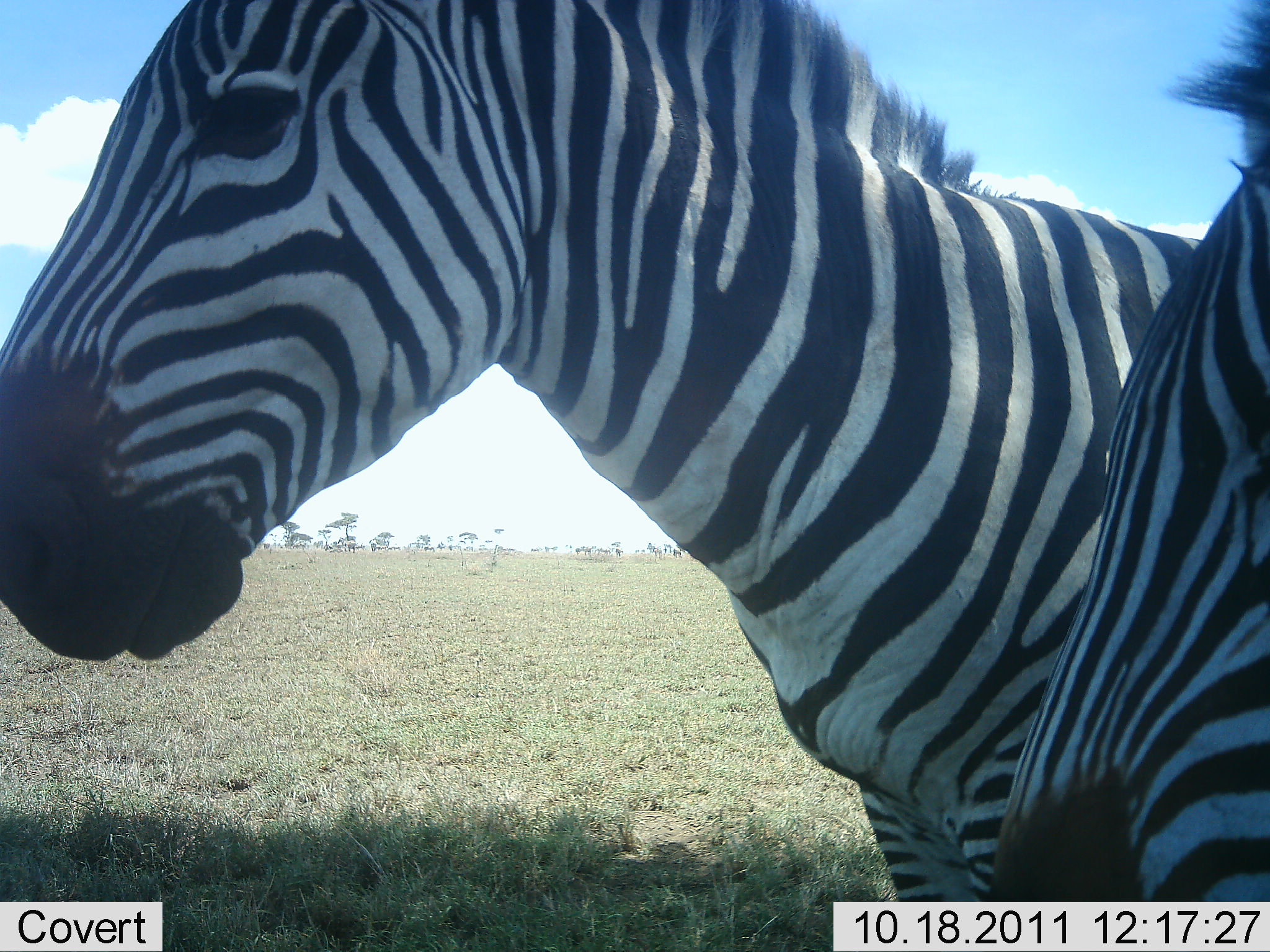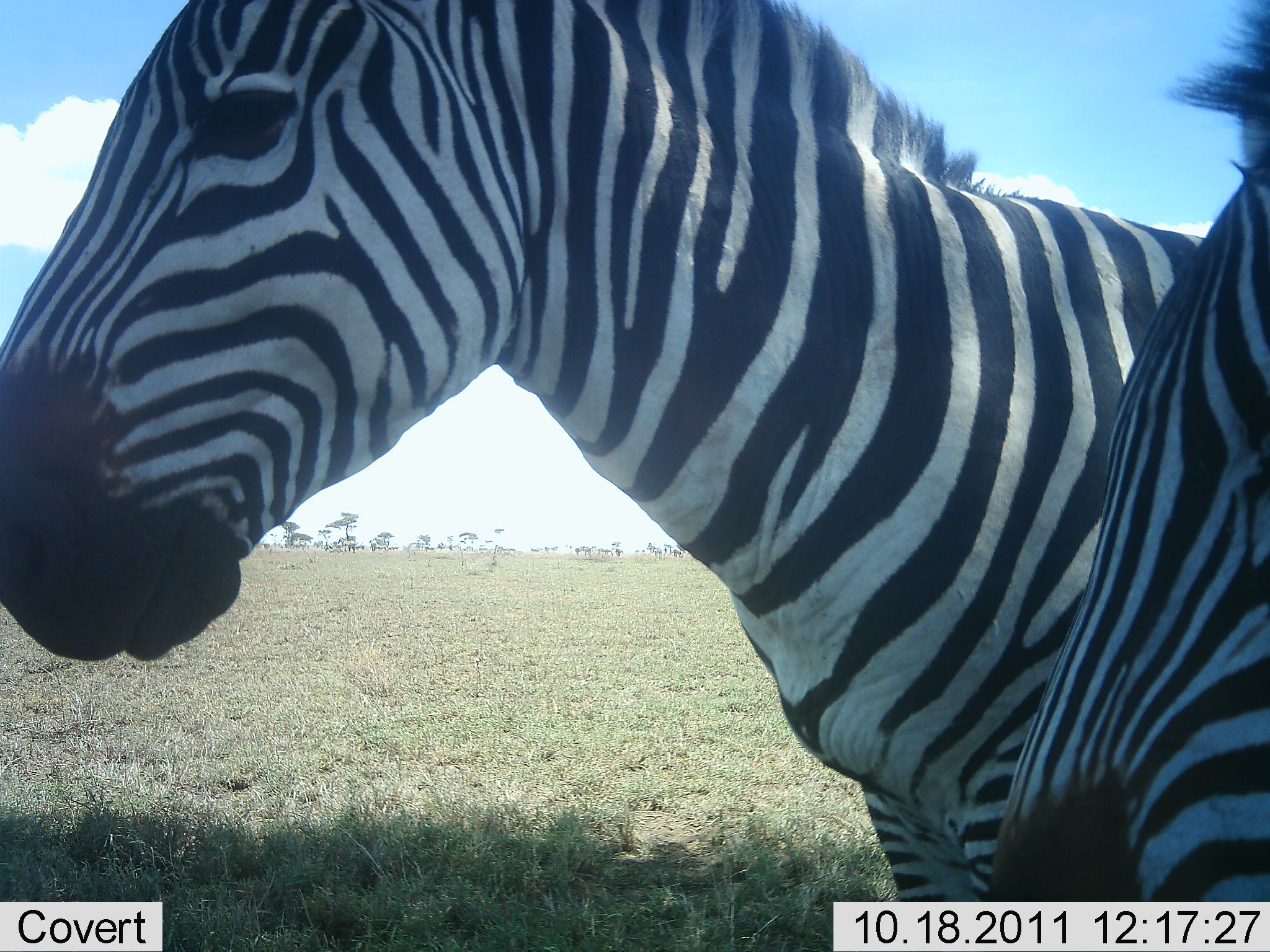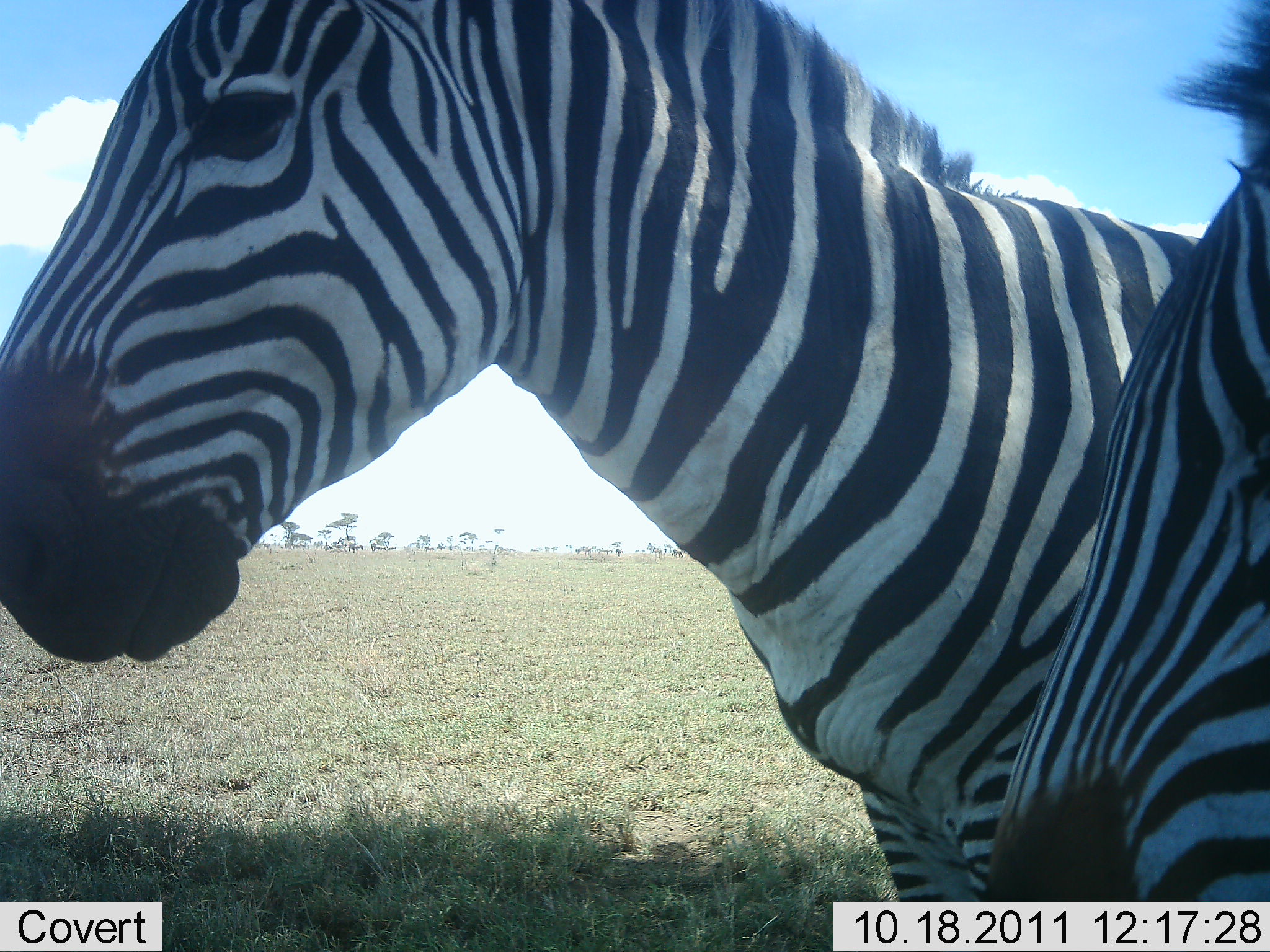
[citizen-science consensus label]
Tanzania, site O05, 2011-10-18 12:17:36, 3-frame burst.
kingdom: Animalia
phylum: Chordata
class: Mammalia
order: Perissodactyla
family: Equidae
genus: Equus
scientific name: Equus quagga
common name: plains zebra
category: zebra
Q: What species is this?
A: Zebra (plains zebra) (Equus quagga).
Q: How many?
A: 2.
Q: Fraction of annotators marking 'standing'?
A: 100%.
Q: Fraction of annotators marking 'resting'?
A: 0%.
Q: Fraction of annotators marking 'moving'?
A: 0%.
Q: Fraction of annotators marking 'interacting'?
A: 17%.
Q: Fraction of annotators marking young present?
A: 0%.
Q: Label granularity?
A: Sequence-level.